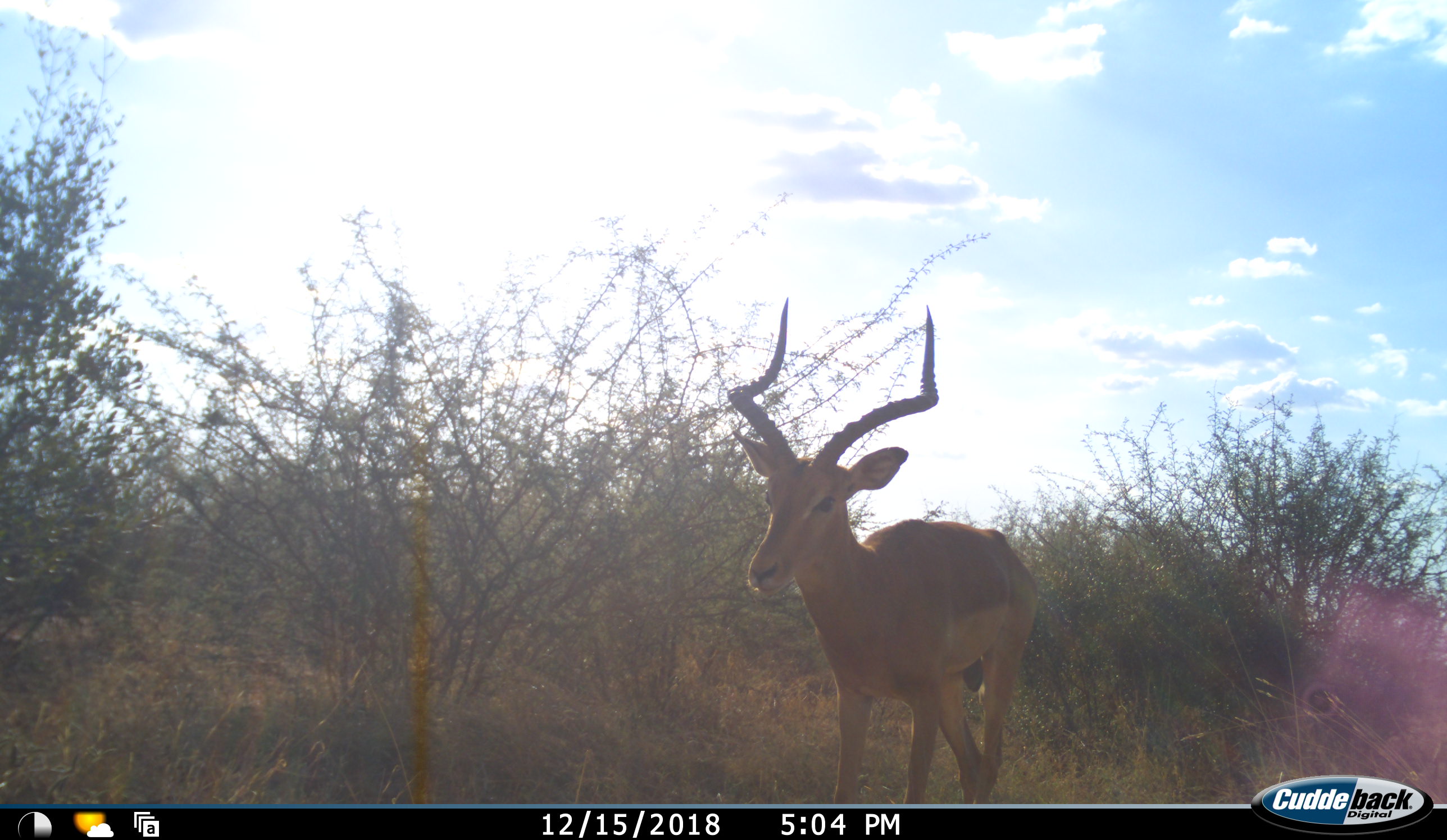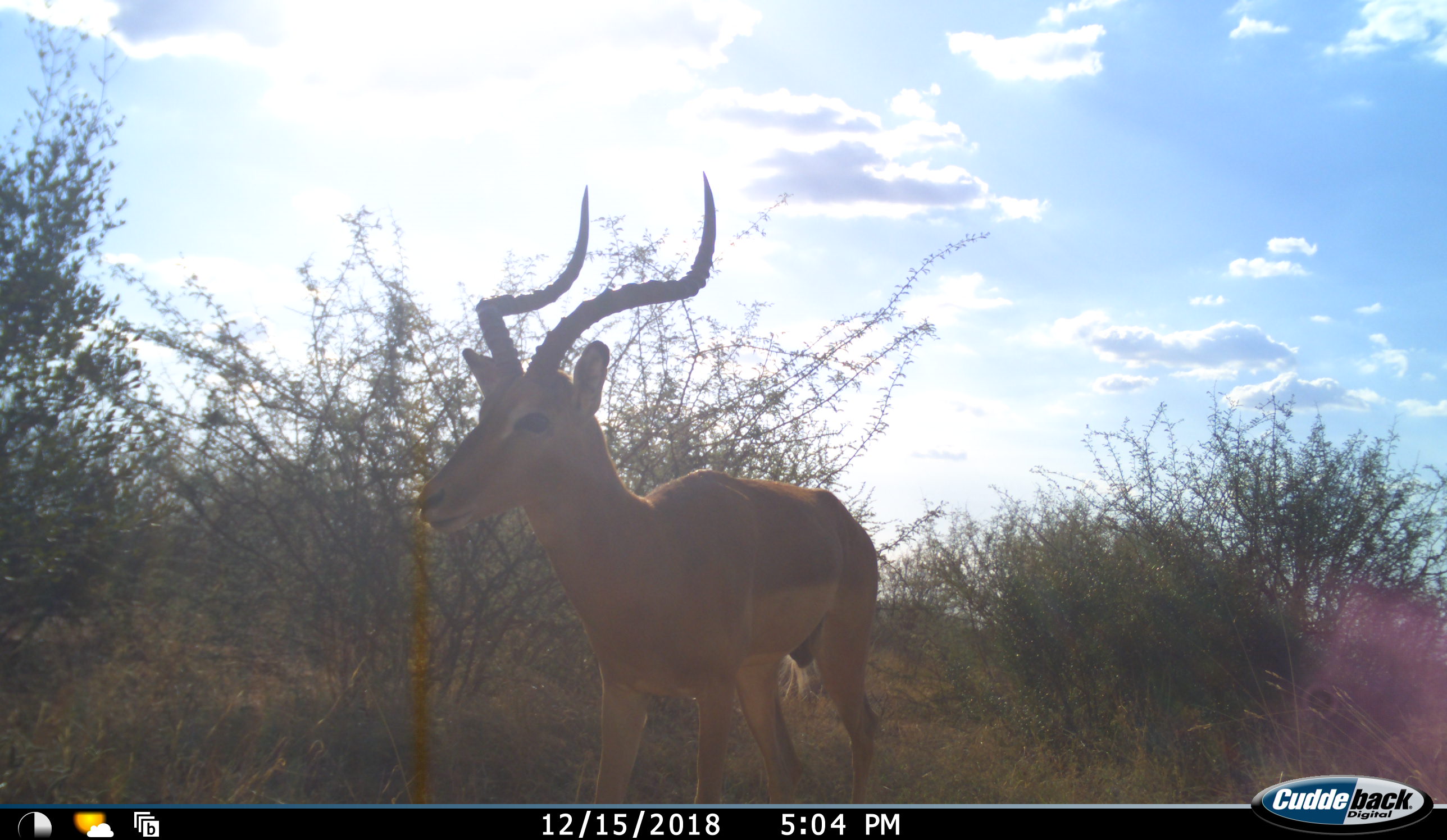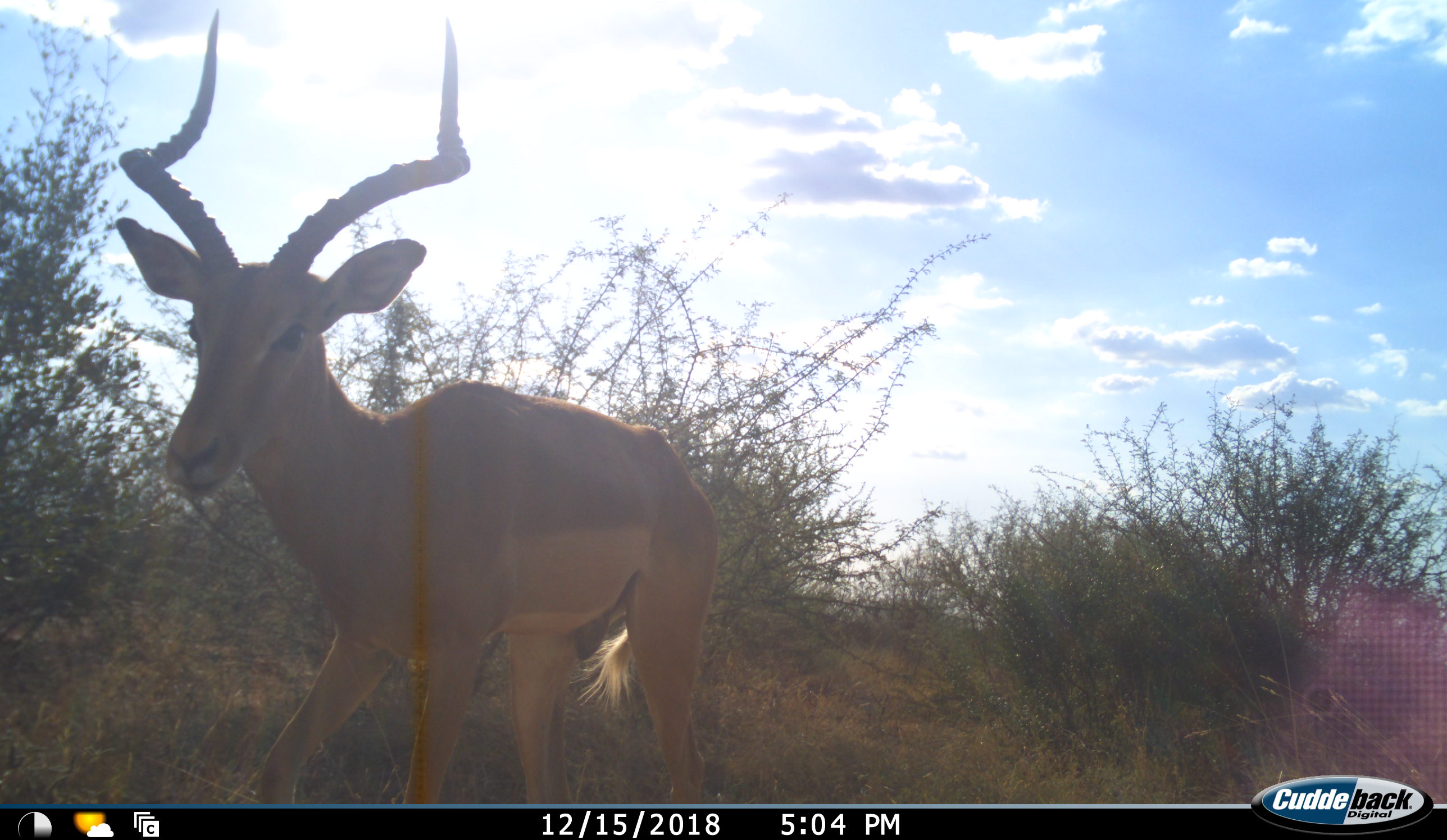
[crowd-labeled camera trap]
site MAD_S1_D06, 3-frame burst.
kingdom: Animalia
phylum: Chordata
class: Mammalia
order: Artiodactyla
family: Bovidae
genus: Aepyceros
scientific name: Aepyceros melampus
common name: impala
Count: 1.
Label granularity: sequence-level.